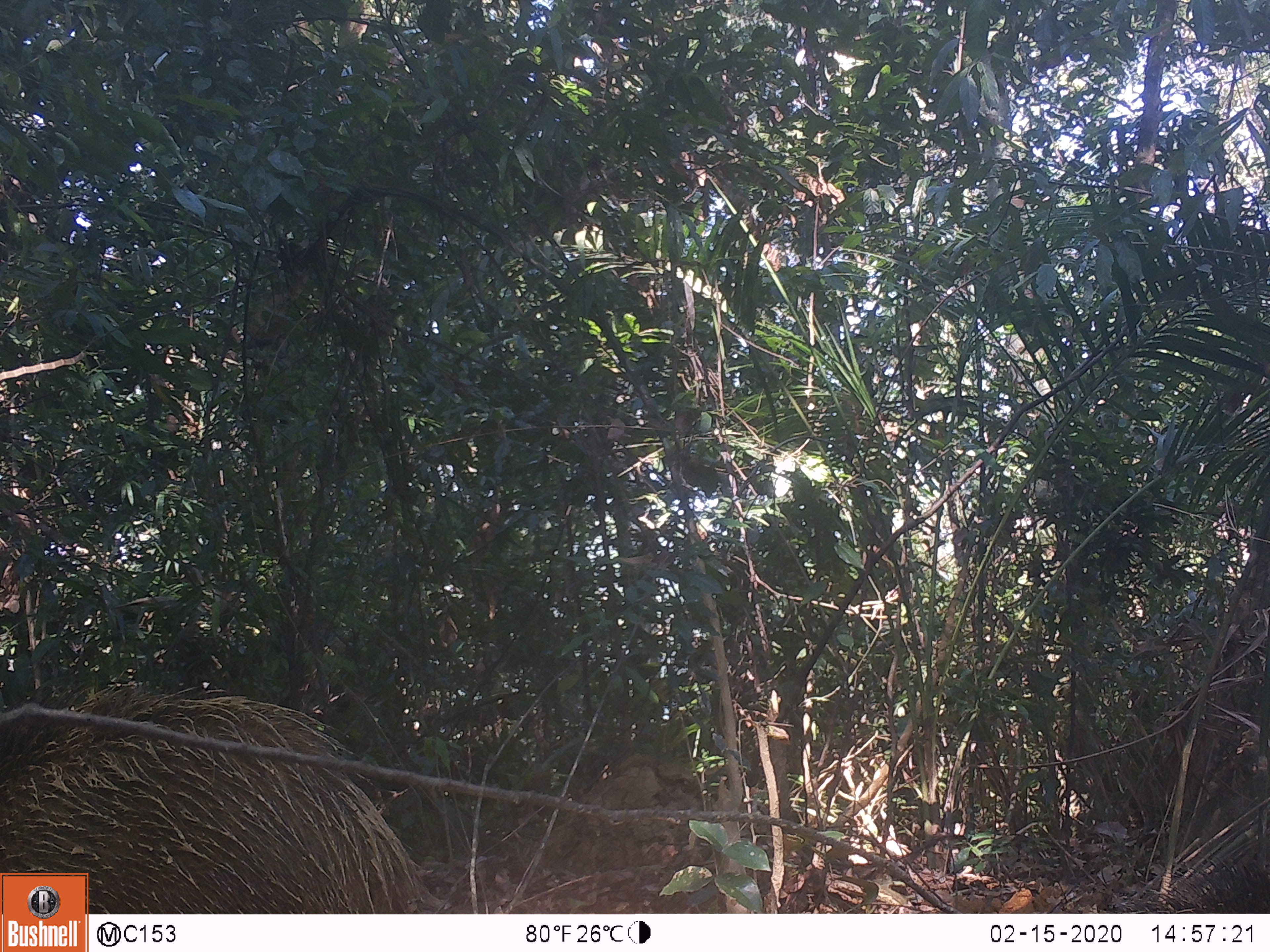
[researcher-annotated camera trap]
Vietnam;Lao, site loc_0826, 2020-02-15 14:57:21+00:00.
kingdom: Animalia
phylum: Chordata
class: Mammalia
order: Artiodactyla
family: Suidae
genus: Sus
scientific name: Sus scrofa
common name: eurasian wild pig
Eurasian wild pig (Sus scrofa). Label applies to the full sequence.